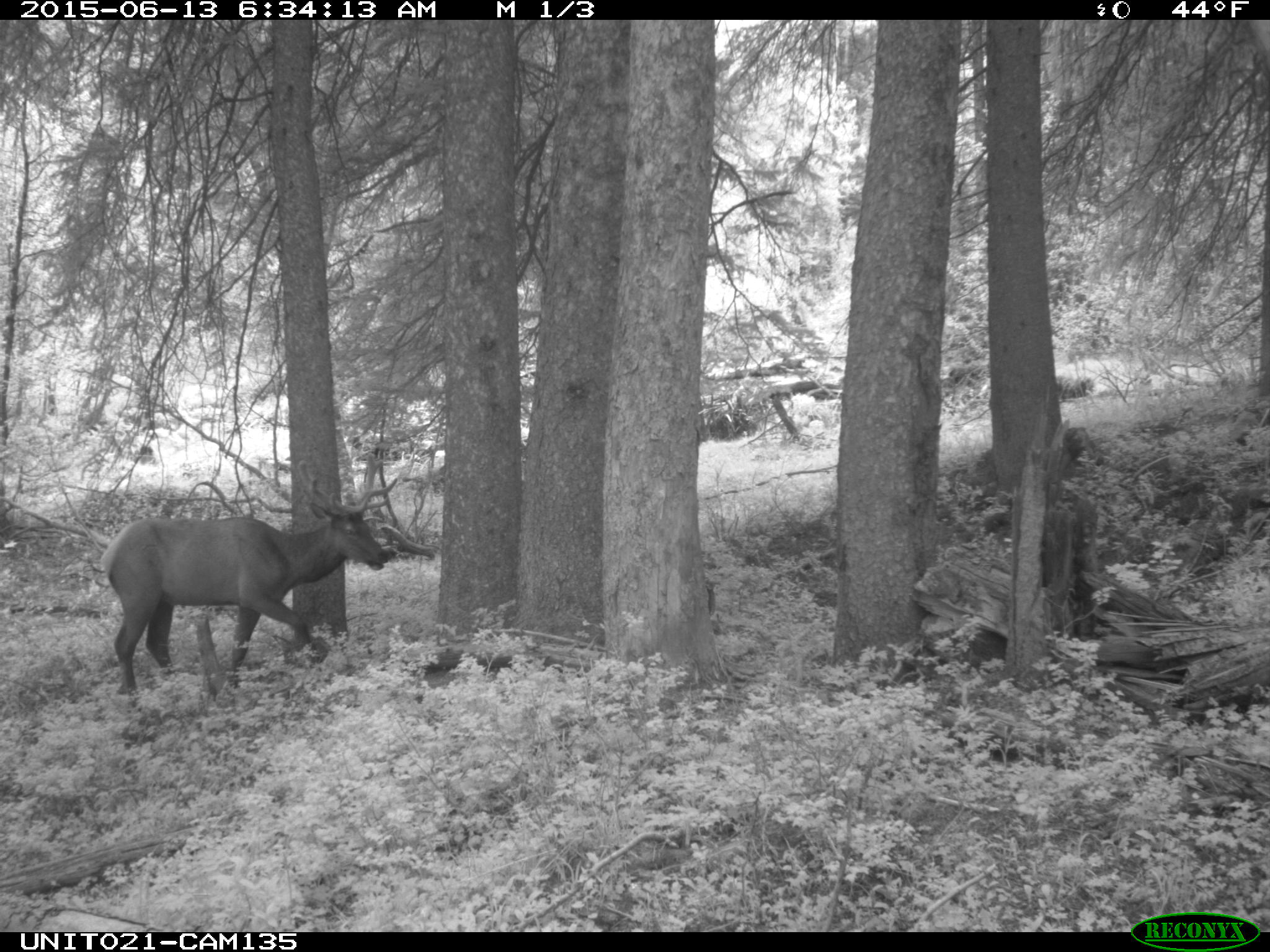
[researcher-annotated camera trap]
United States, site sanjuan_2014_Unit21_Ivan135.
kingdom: Animalia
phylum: Chordata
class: Mammalia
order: Artiodactyla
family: Cervidae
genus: Cervus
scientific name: Cervus elaphus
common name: red deer